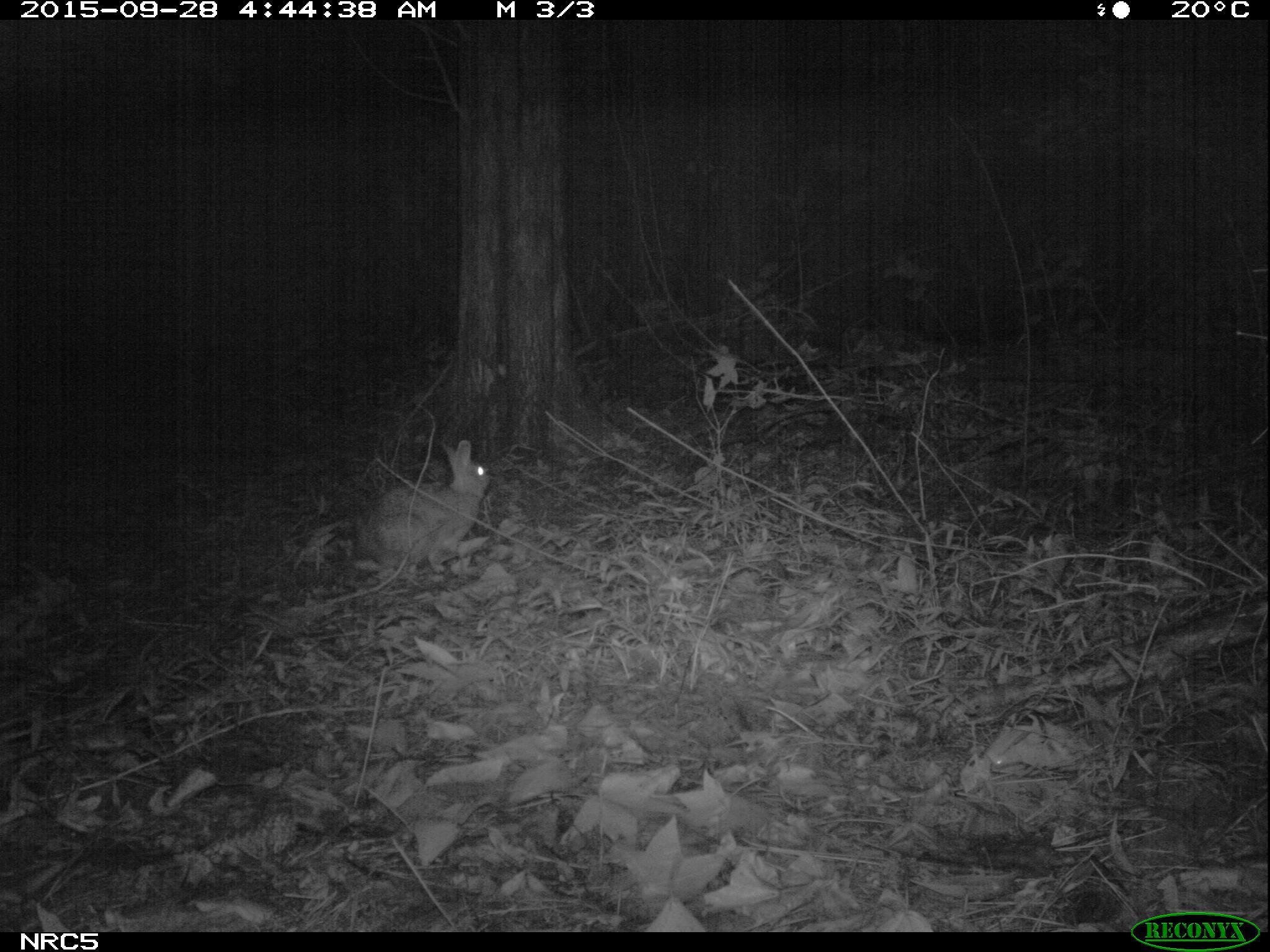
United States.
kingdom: Animalia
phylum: Chordata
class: Mammalia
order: Lagomorpha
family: Leporidae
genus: Sylvilagus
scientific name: Sylvilagus floridanus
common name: eastern cottontail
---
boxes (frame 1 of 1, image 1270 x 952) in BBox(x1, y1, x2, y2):
Eastern Cottontail: BBox(362, 431, 502, 580)